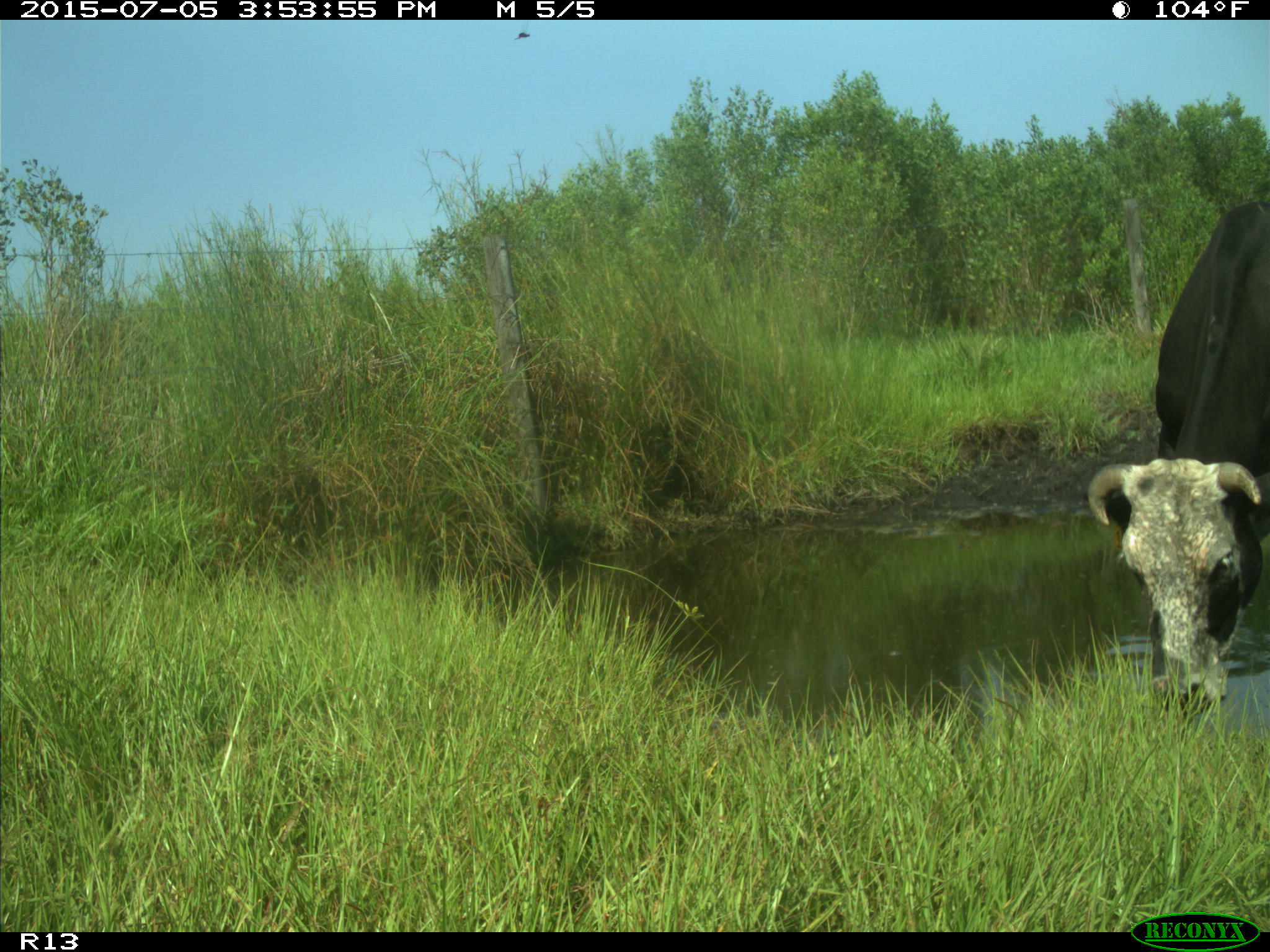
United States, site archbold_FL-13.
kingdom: Animalia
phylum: Chordata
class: Mammalia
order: Artiodactyla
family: Bovidae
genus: Bos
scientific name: Bos taurus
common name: domestic cow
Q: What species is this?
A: Bos taurus (domestic cow).